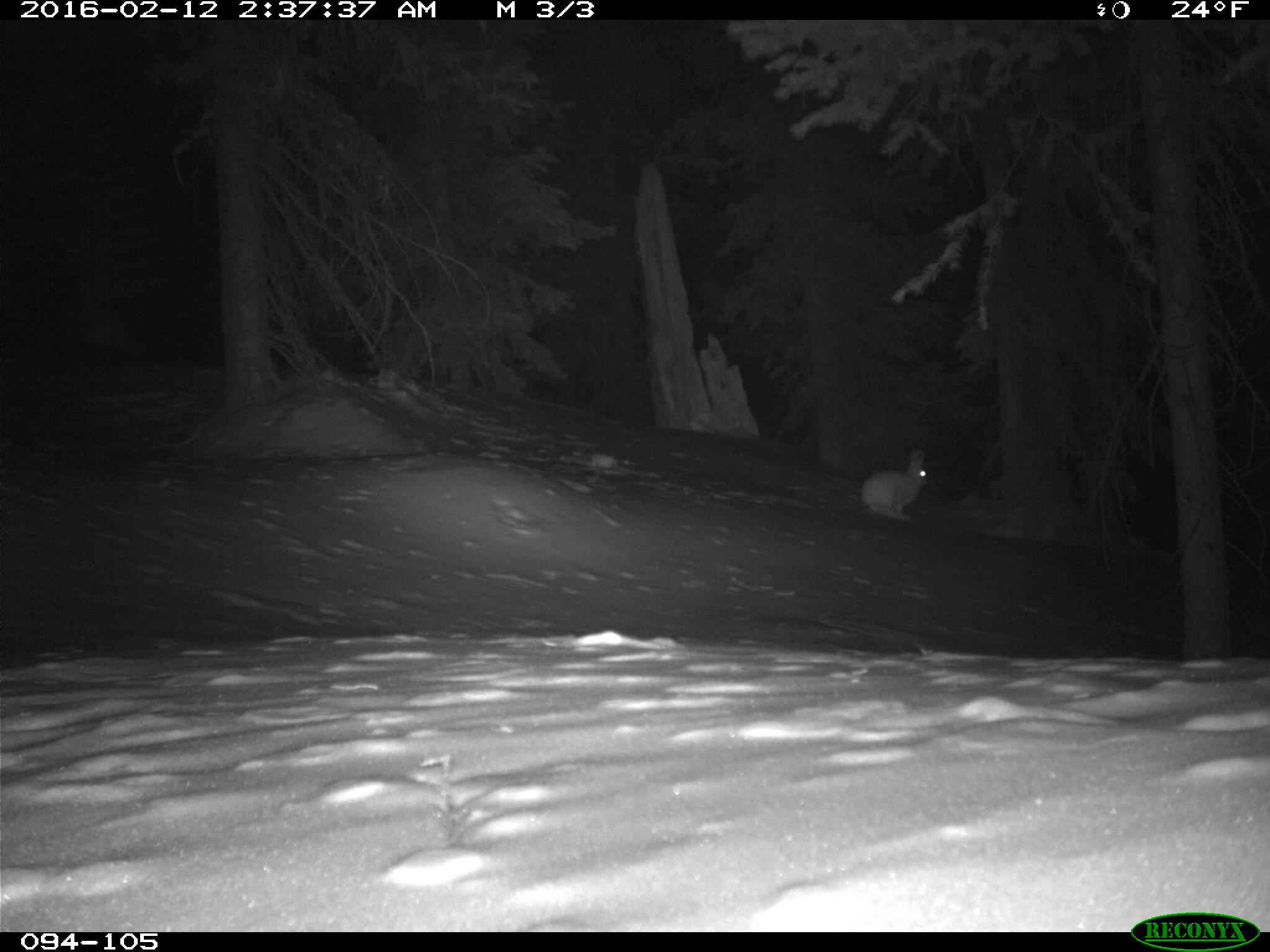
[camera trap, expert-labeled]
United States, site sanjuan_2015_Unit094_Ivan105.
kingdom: Animalia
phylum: Chordata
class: Mammalia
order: Lagomorpha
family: Leporidae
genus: Lepus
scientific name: Lepus americanus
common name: snowshoe hare